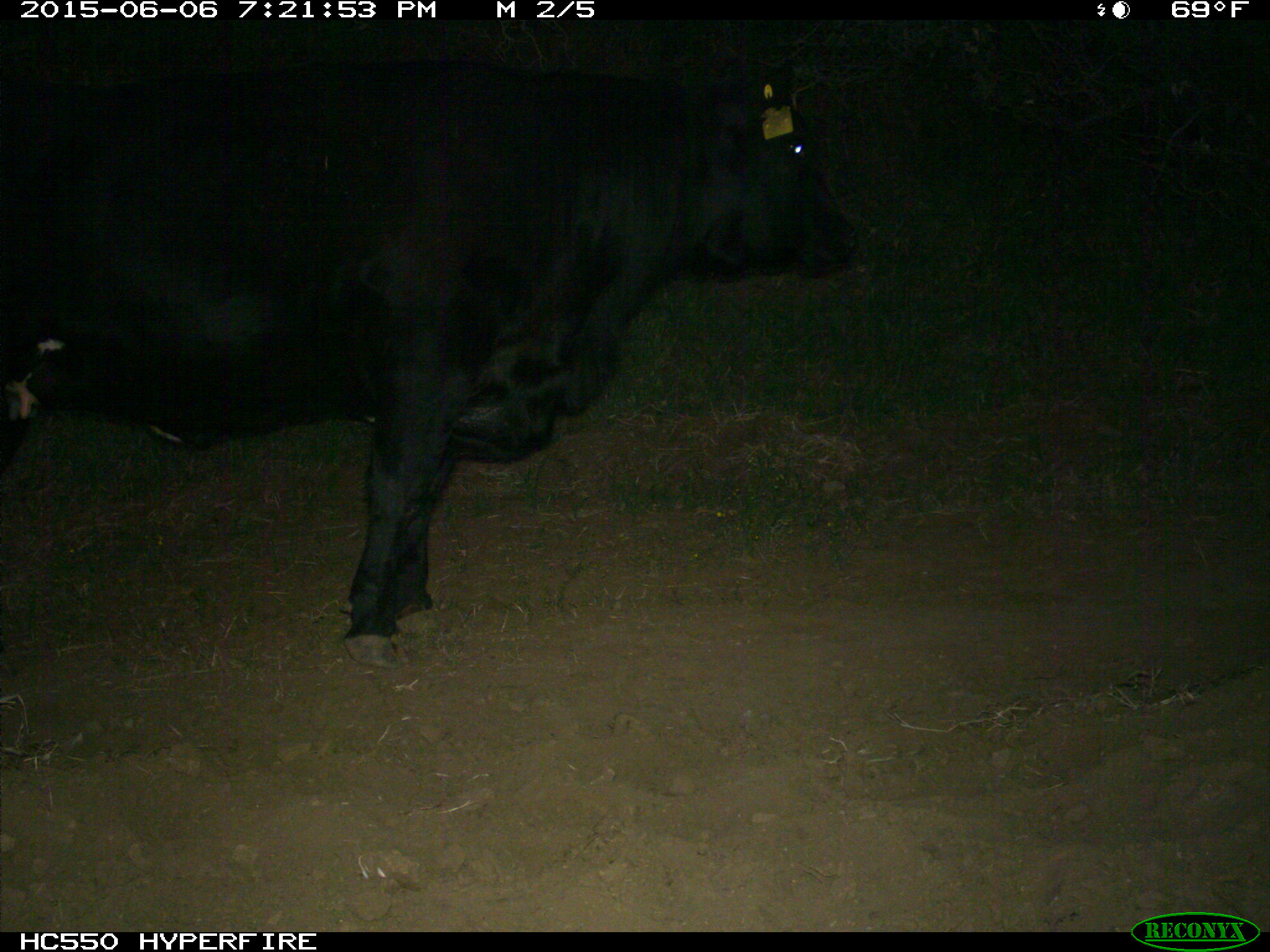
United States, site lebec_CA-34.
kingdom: Animalia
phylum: Chordata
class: Mammalia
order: Artiodactyla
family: Bovidae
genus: Bos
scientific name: Bos taurus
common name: domestic cow